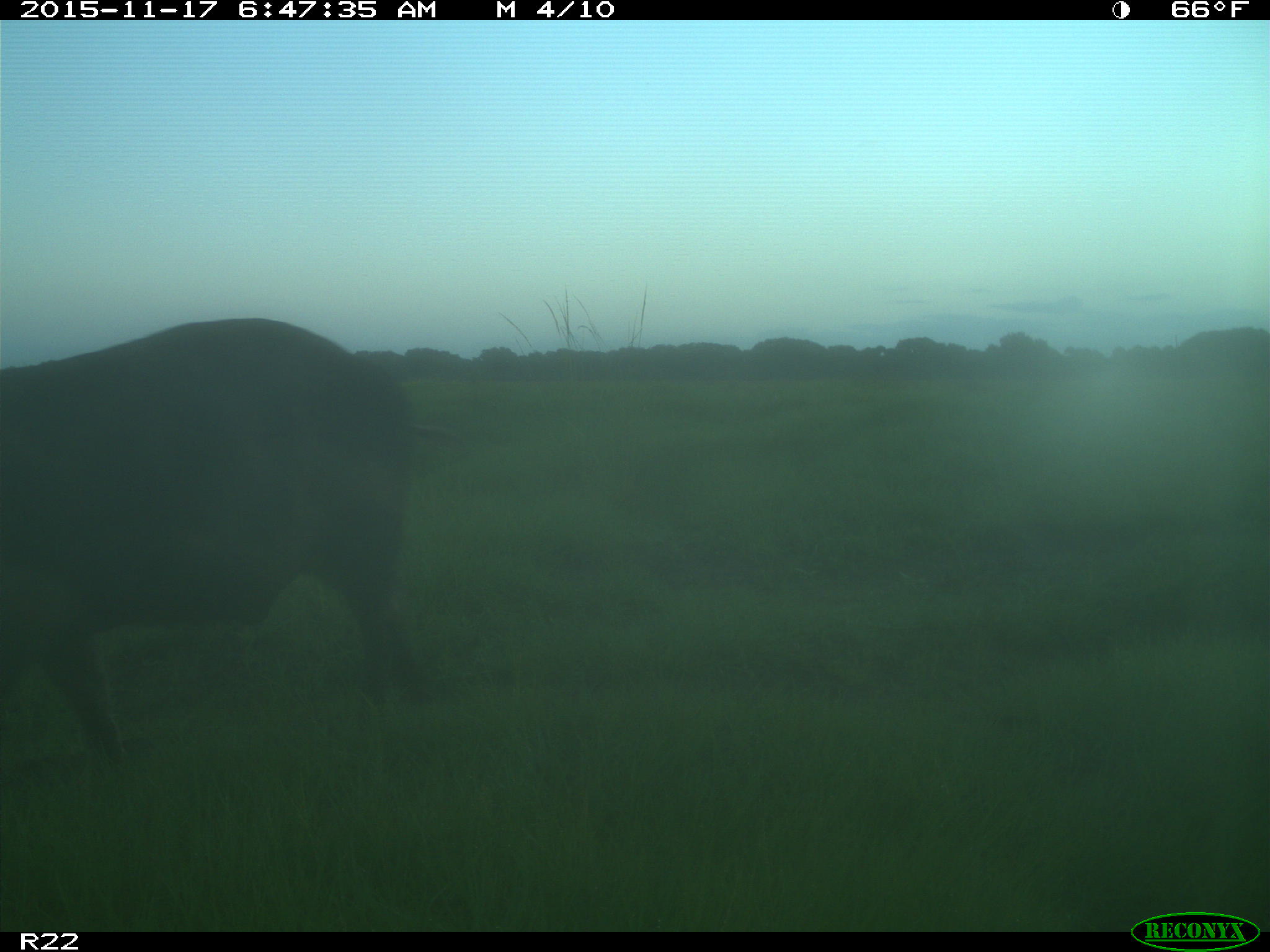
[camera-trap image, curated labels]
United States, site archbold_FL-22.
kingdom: Animalia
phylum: Chordata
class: Mammalia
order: Artiodactyla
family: Suidae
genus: Sus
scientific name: Sus scrofa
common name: wild boar